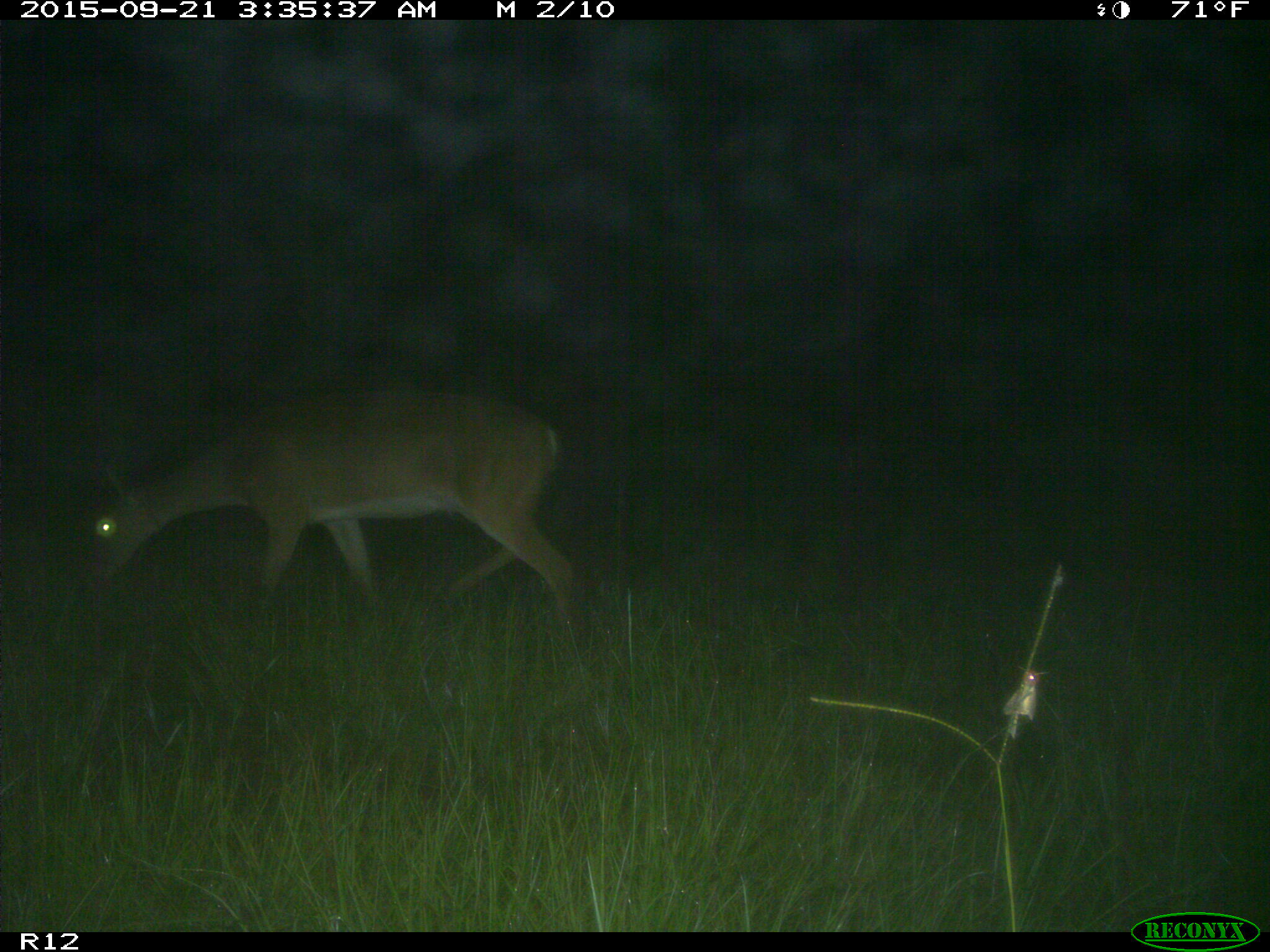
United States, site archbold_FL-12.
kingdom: Animalia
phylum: Chordata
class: Mammalia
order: Artiodactyla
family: Cervidae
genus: Odocoileus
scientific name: Odocoileus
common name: deer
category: unidentified deer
Unidentified deer (deer) (Odocoileus).